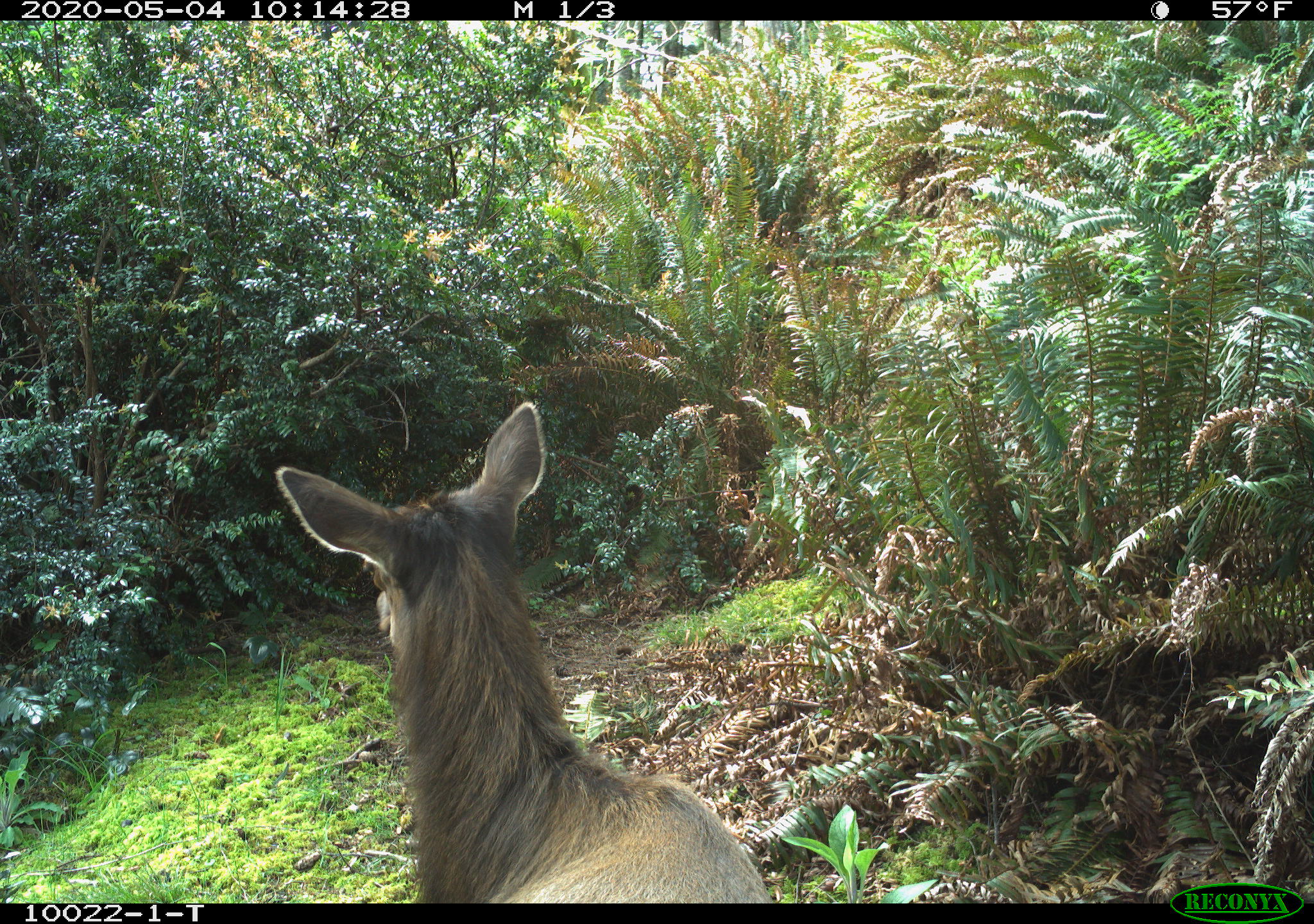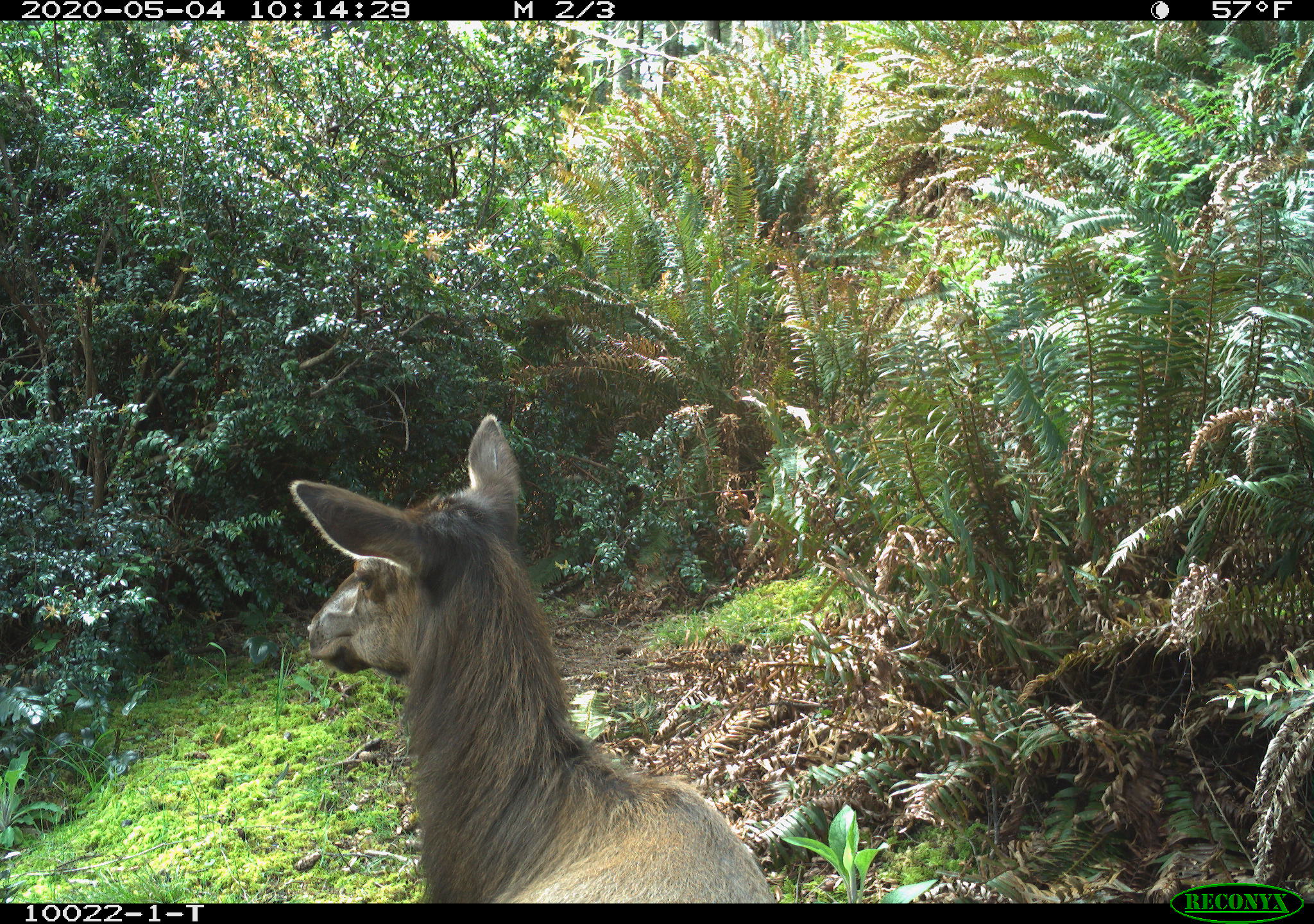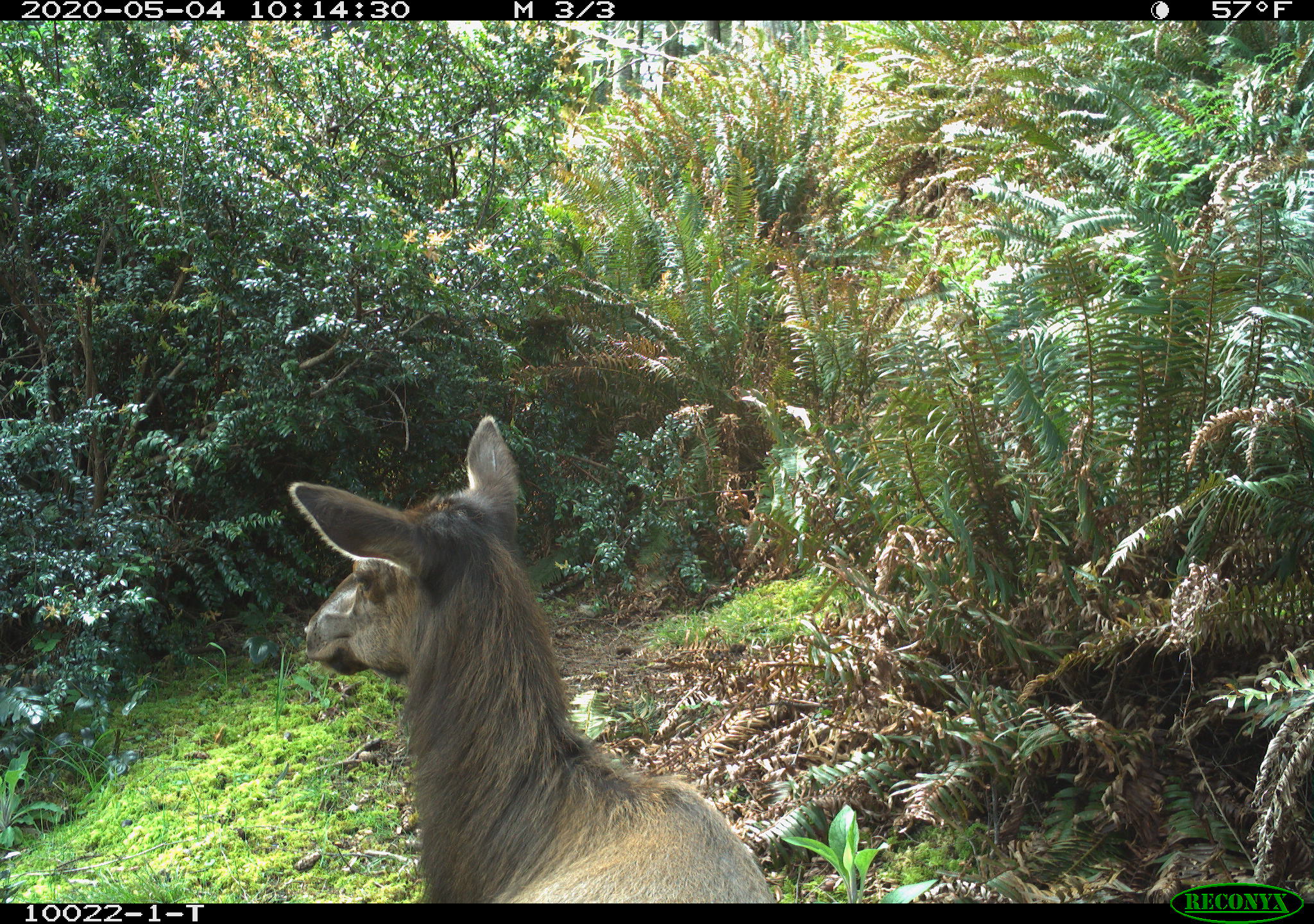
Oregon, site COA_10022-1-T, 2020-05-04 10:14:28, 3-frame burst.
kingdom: Animalia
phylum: Chordata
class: Mammalia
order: Artiodactyla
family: Cervidae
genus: Cervus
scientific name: Cervus canadensis roosevelti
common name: roosevelt elk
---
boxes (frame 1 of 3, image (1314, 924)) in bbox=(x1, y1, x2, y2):
roosevelt elk: bbox=(266, 398, 777, 897)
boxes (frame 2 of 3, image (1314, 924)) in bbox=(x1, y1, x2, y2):
roosevelt elk: bbox=(281, 411, 772, 899)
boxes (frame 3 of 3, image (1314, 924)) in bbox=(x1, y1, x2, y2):
roosevelt elk: bbox=(283, 407, 781, 901)